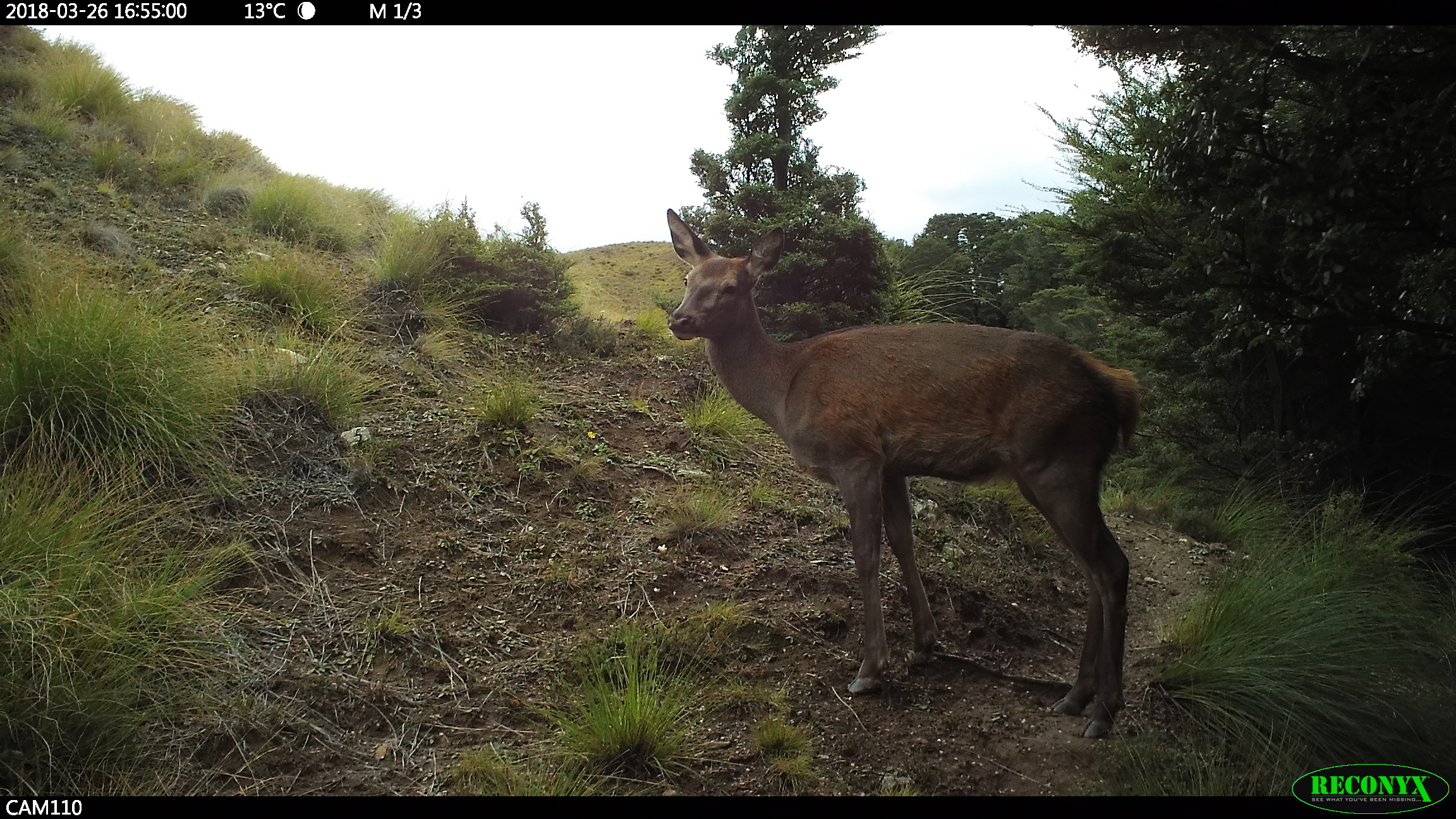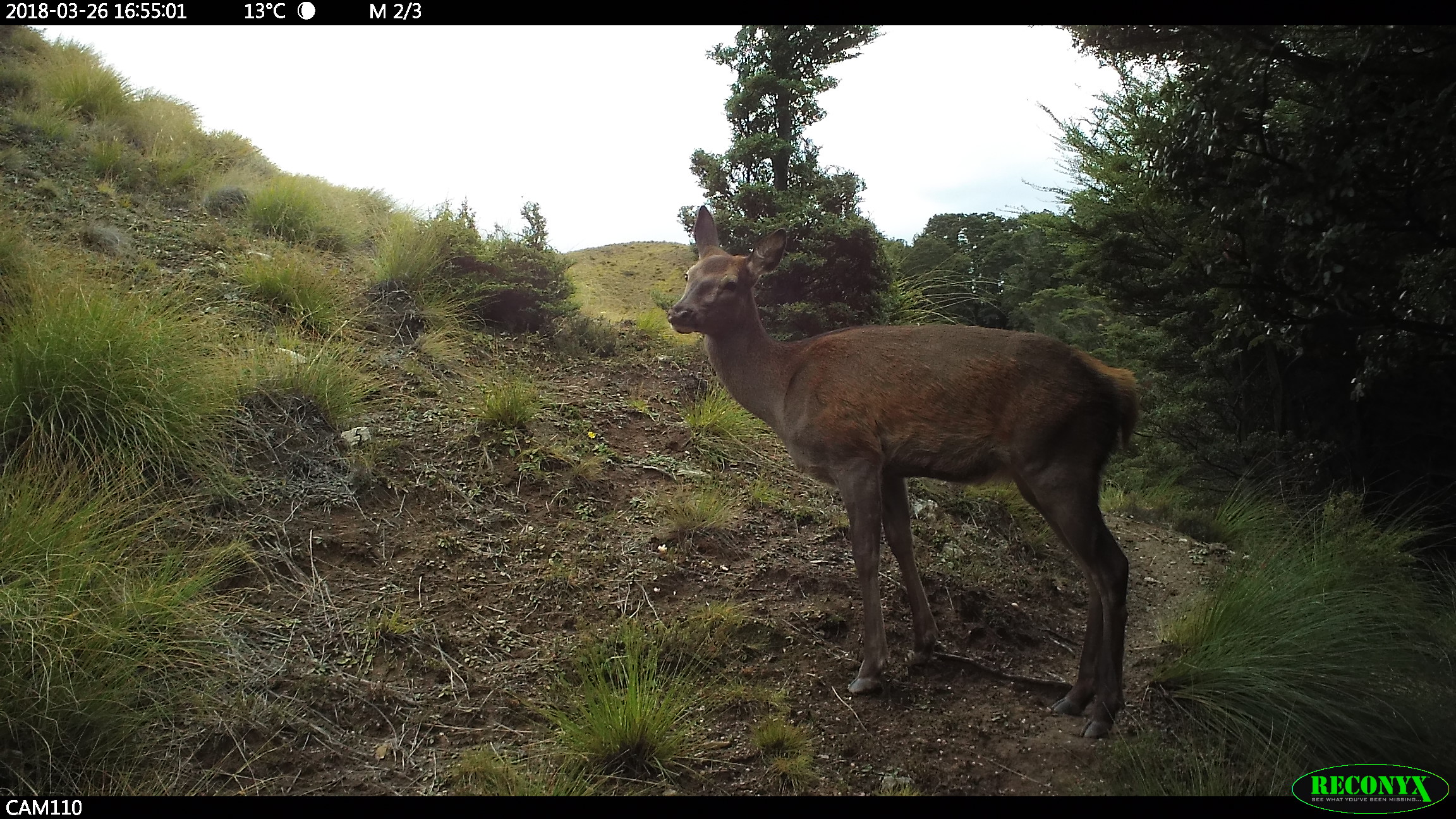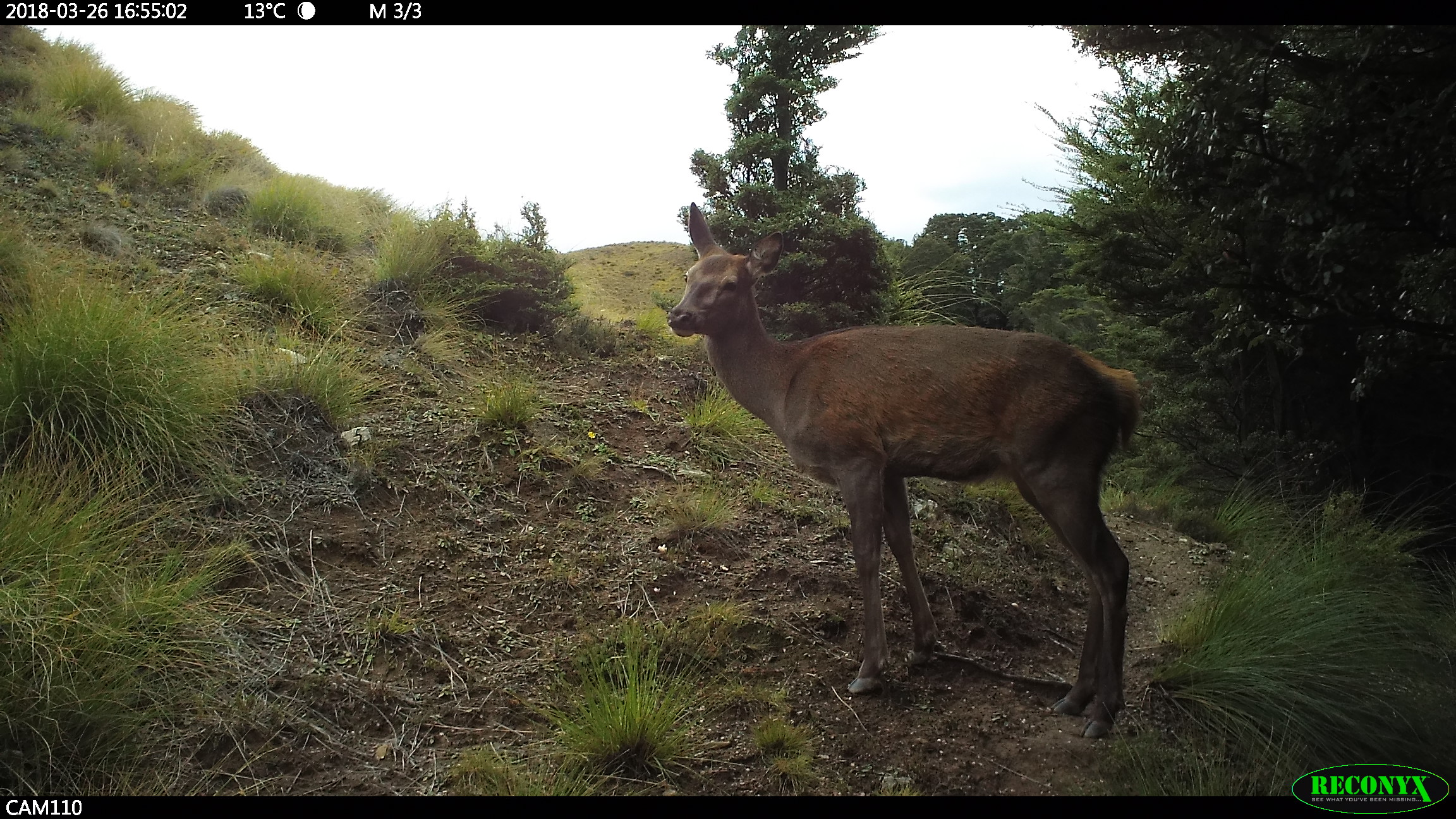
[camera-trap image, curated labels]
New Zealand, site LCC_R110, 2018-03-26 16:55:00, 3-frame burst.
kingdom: Animalia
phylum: Chordata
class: Mammalia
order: Artiodactyla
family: Cervidae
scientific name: Cervidae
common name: deer